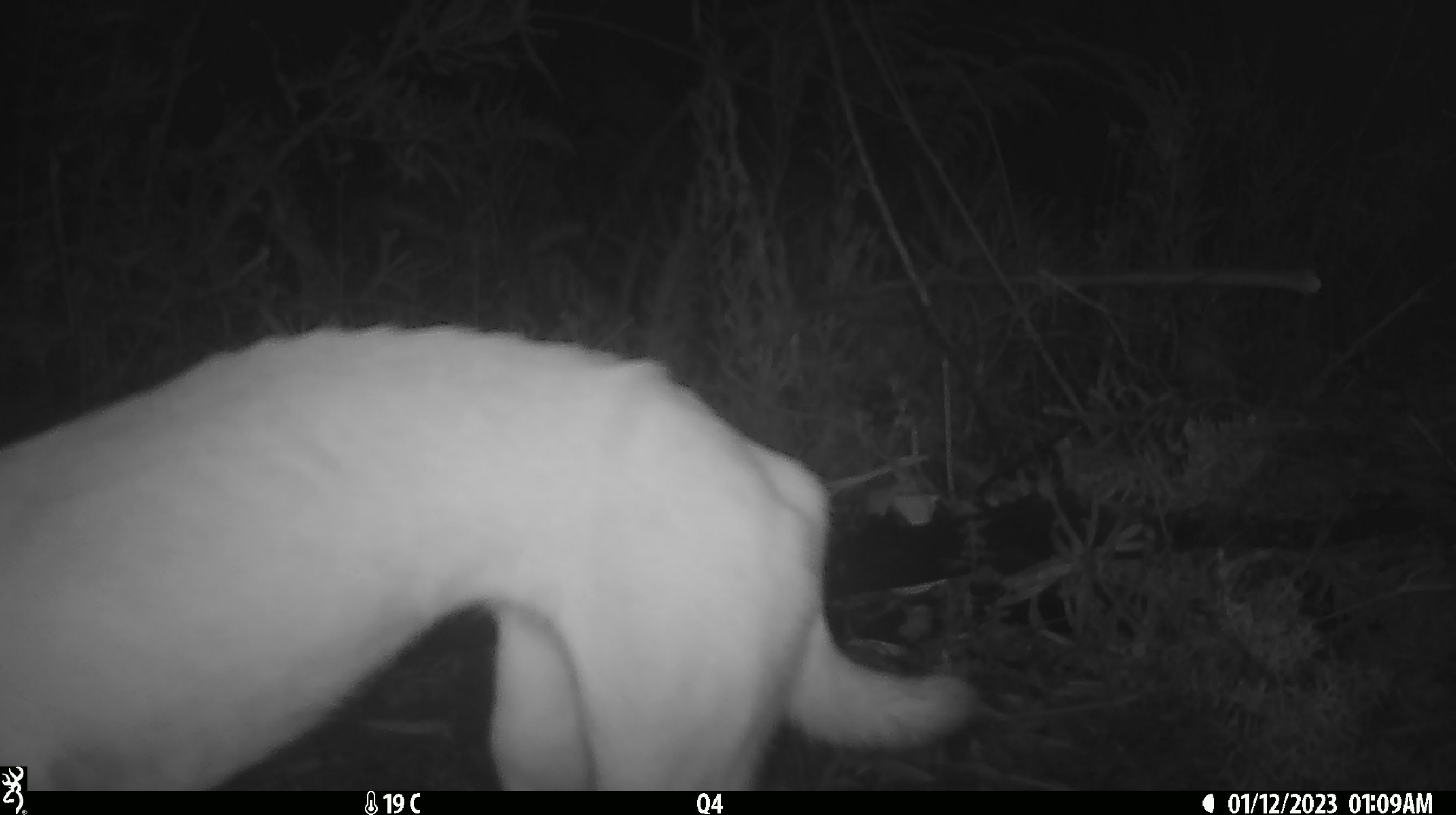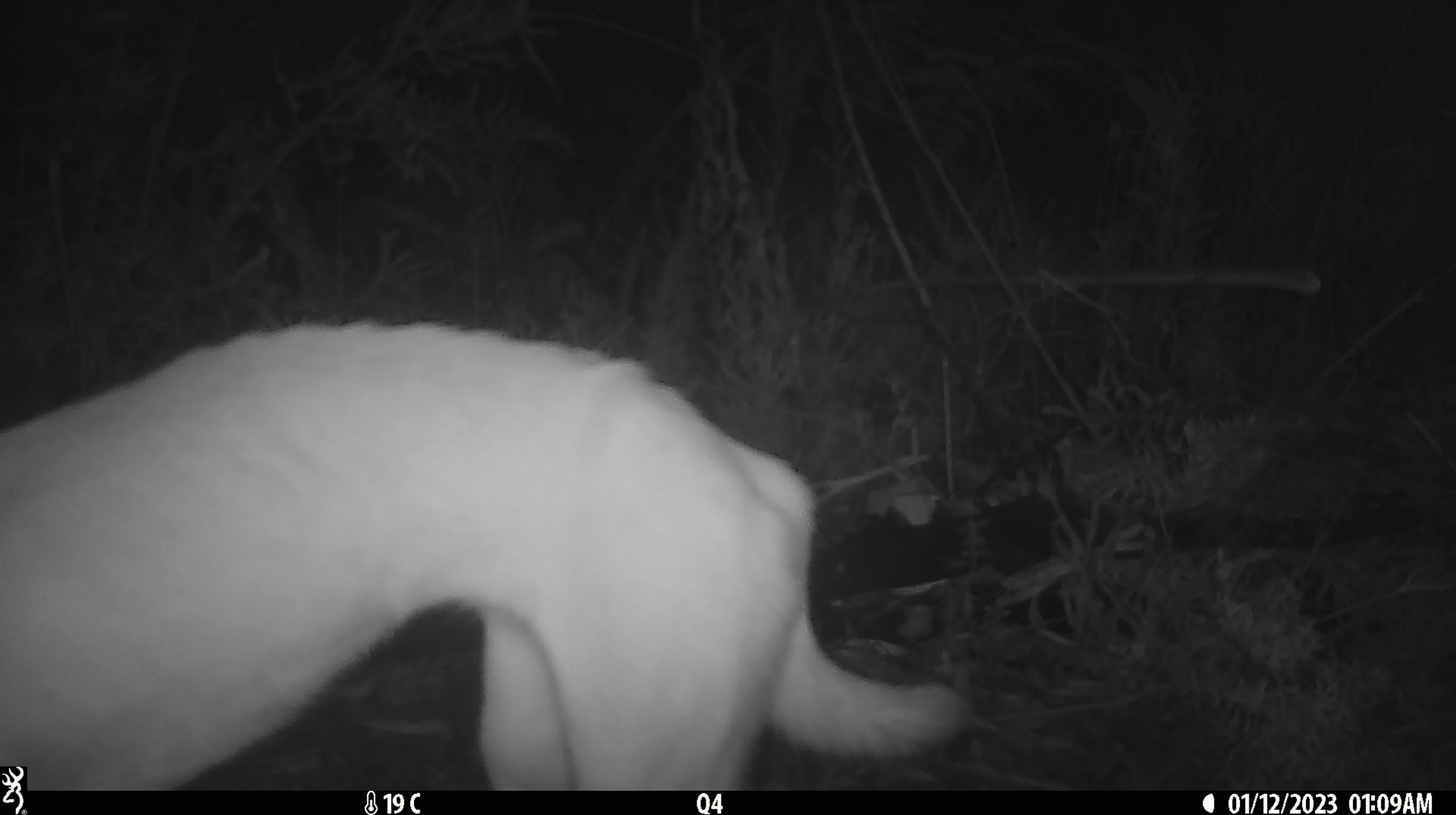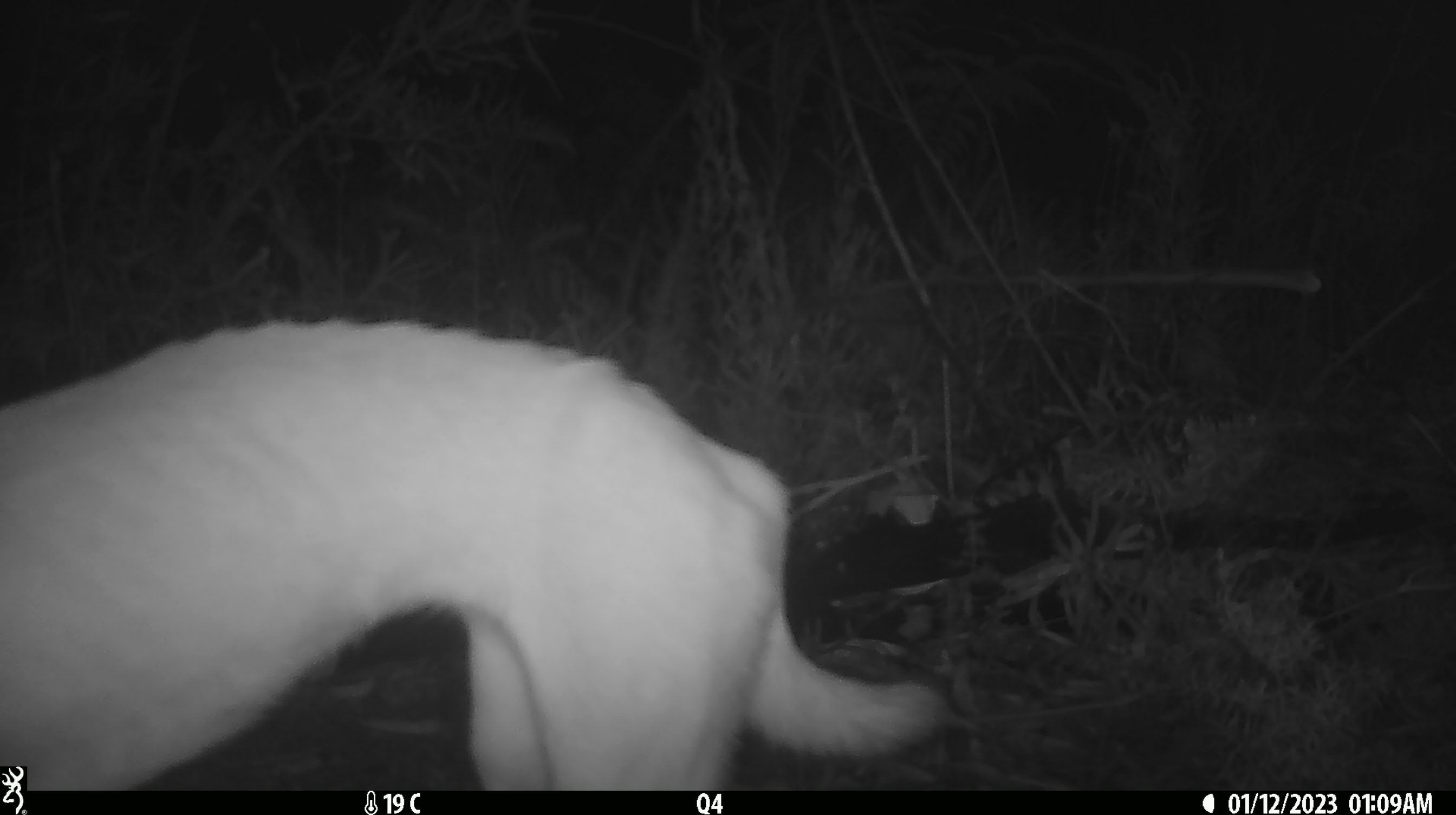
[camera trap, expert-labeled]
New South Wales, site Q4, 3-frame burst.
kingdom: Animalia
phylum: Chordata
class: Mammalia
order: Carnivora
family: Canidae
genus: Canis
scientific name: Canis familiaris dingo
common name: dingo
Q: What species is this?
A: Dingo (Canis familiaris dingo).